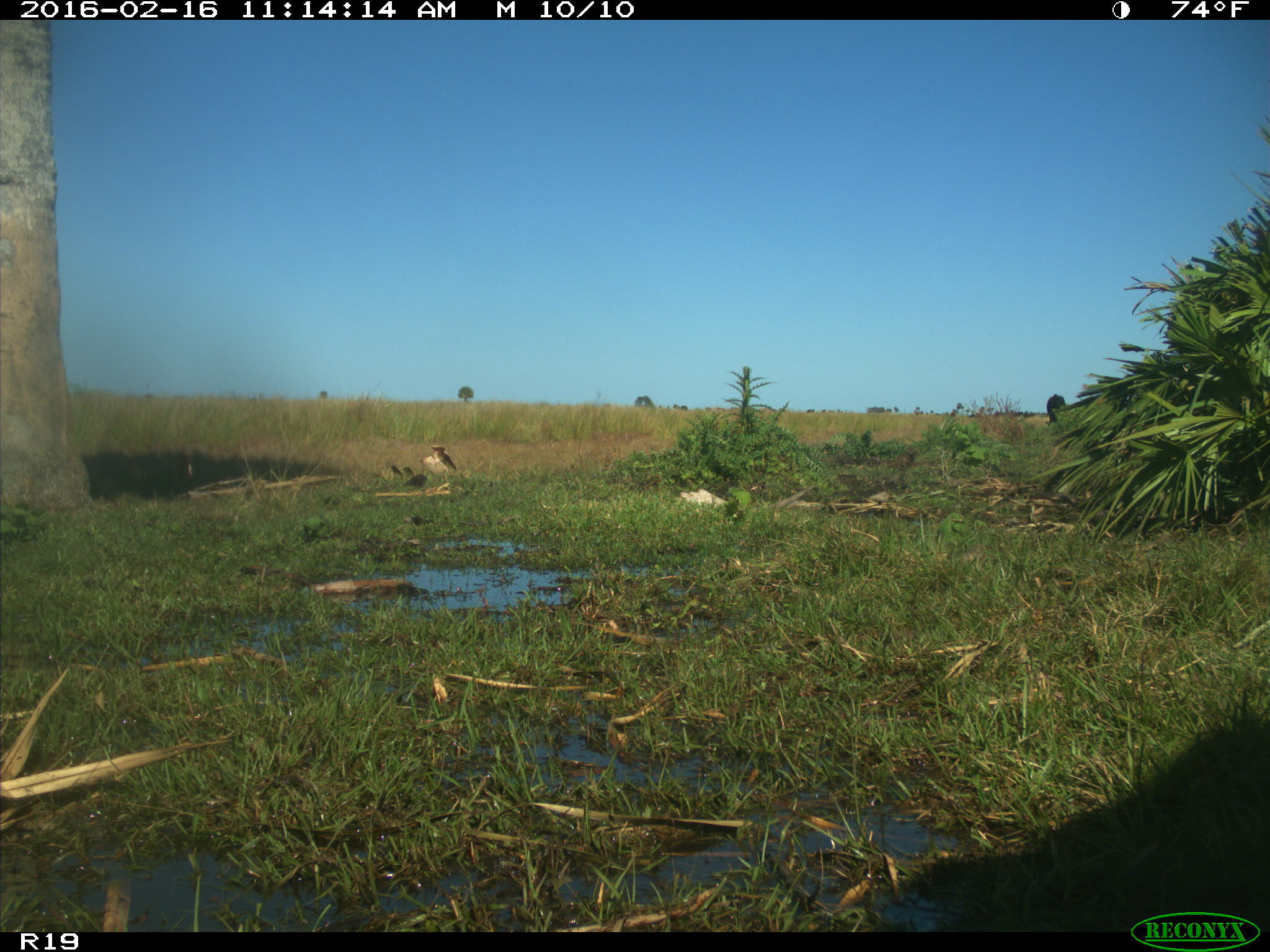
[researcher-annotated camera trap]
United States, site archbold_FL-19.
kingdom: Animalia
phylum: Chordata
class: Mammalia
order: Artiodactyla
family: Bovidae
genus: Bos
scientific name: Bos taurus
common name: domestic cow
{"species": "Bos taurus (domestic cow)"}